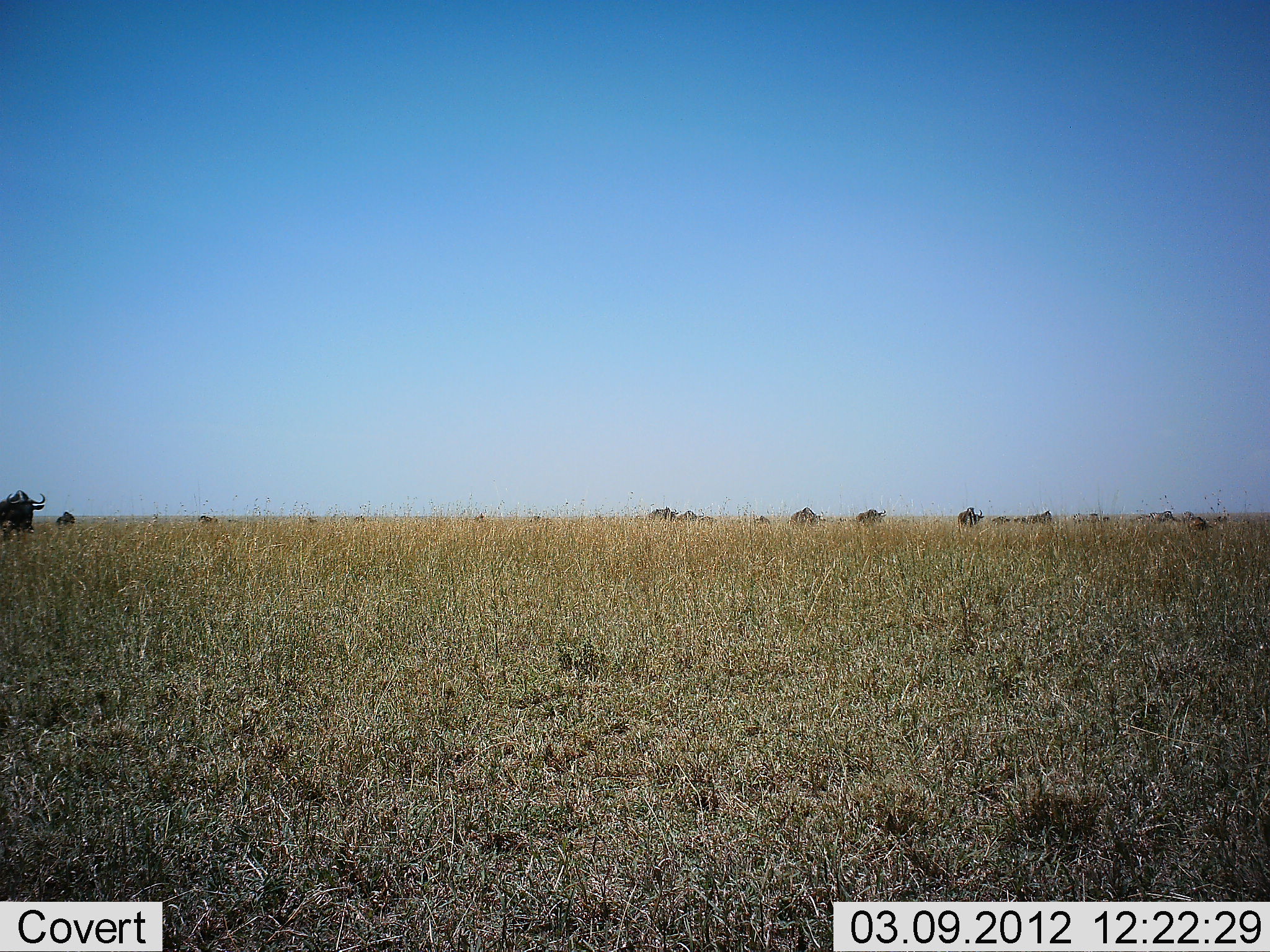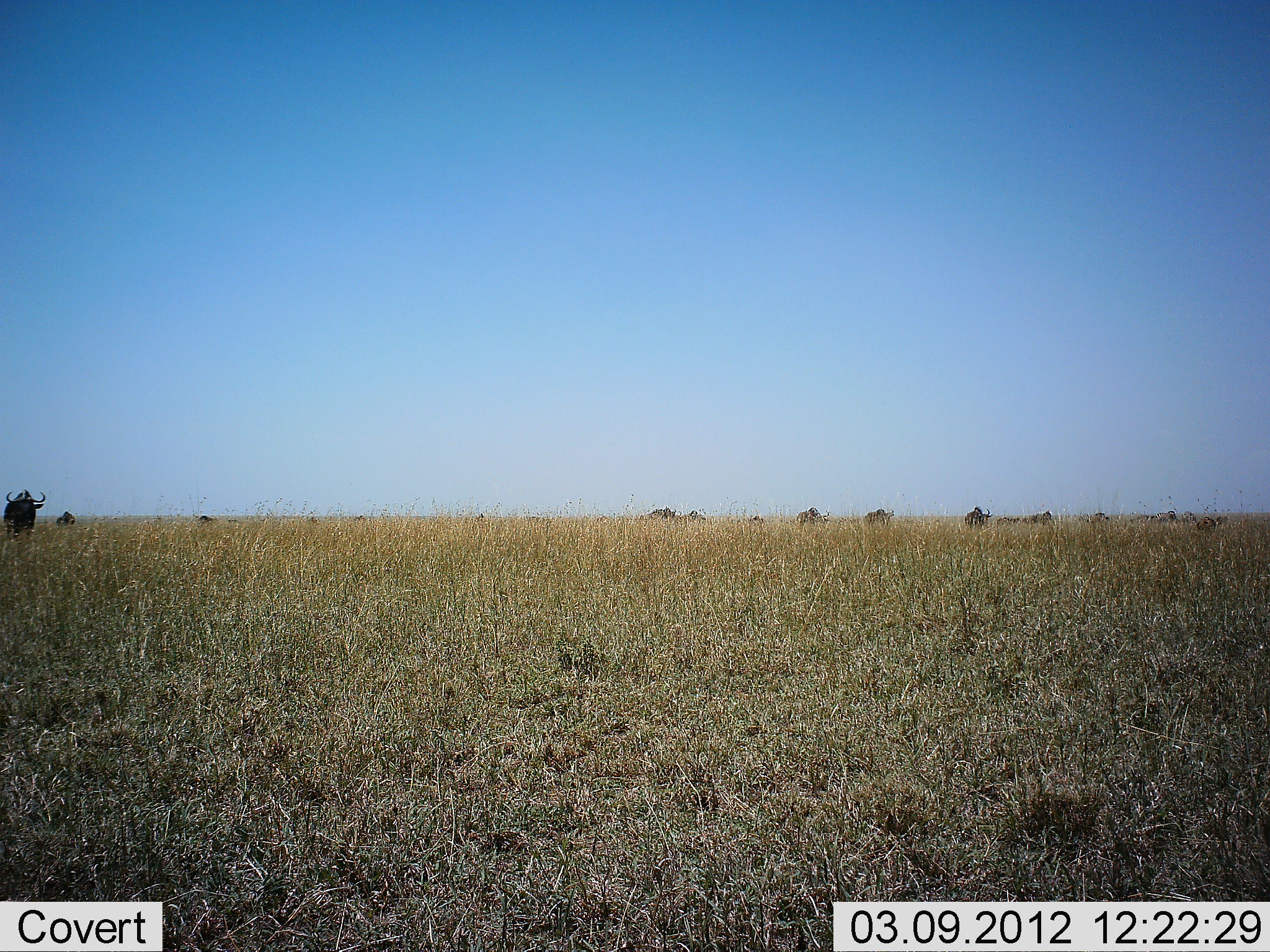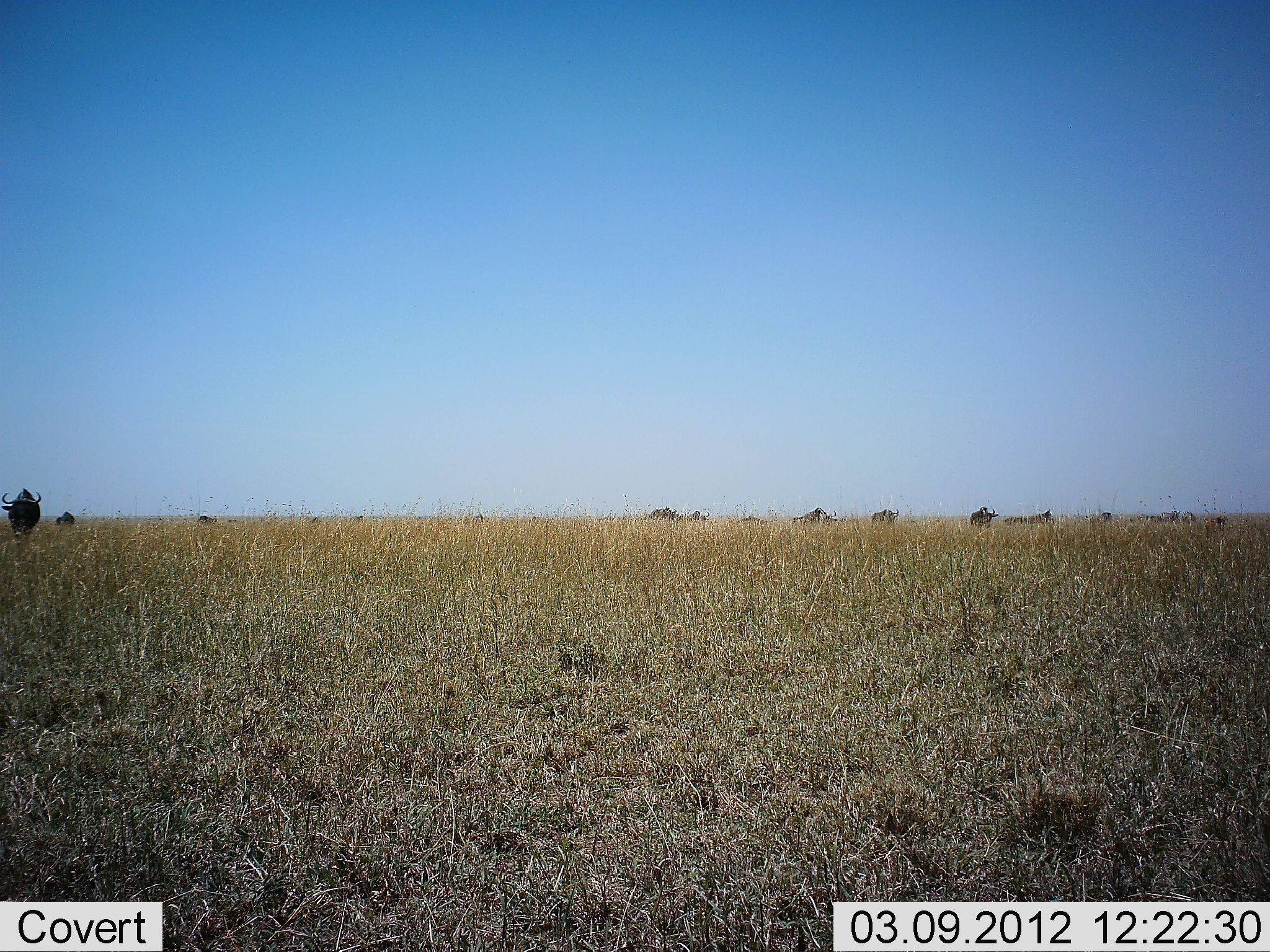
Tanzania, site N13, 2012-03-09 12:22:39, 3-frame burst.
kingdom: Animalia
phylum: Chordata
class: Mammalia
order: Artiodactyla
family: Bovidae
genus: Connochaetes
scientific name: Connochaetes taurinus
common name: blue wildebeest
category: wildebeest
Wildebeest (blue wildebeest) (Connochaetes taurinus), count 11-50. Behavior (volunteer vote fractions): standing 53%, resting 0%, moving 73%, interacting 0%. Young present (vote fraction): 0%. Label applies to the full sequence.